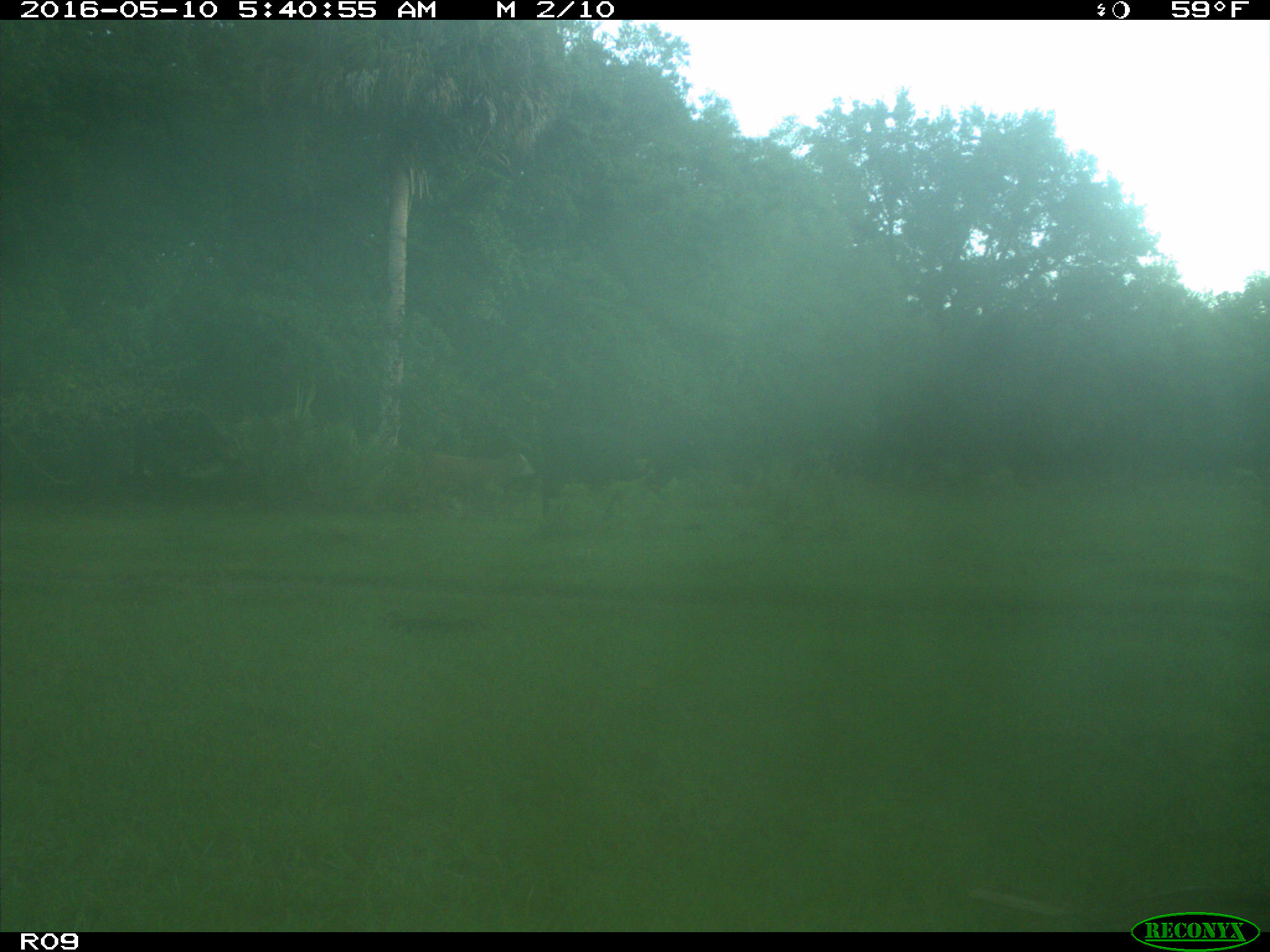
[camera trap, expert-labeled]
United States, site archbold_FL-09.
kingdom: Animalia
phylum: Chordata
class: Mammalia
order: Artiodactyla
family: Bovidae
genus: Bos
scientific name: Bos taurus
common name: domestic cow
Bos taurus (domestic cow).